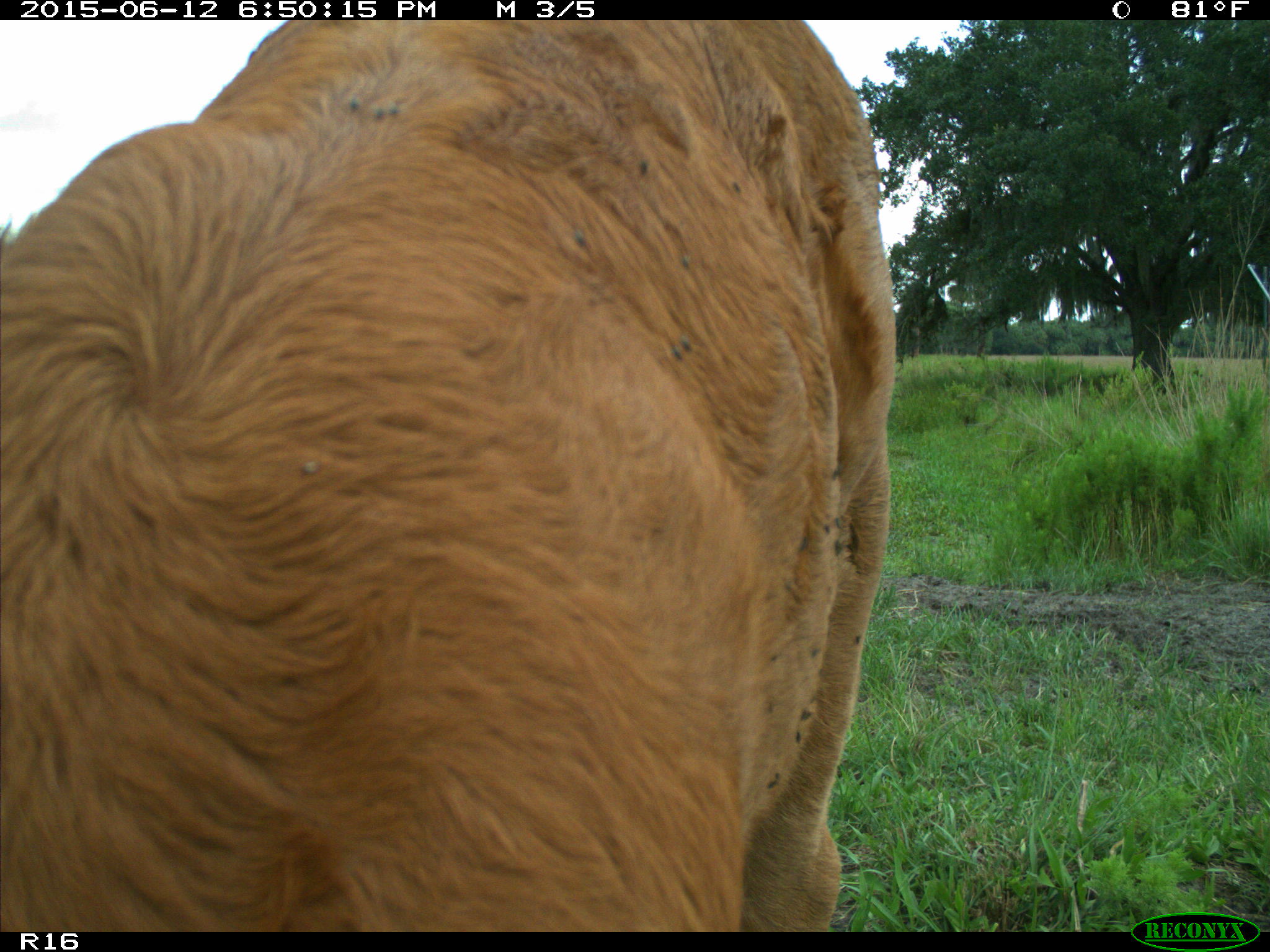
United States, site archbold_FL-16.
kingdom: Animalia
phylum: Chordata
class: Mammalia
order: Artiodactyla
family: Bovidae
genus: Bos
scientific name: Bos taurus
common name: domestic cow